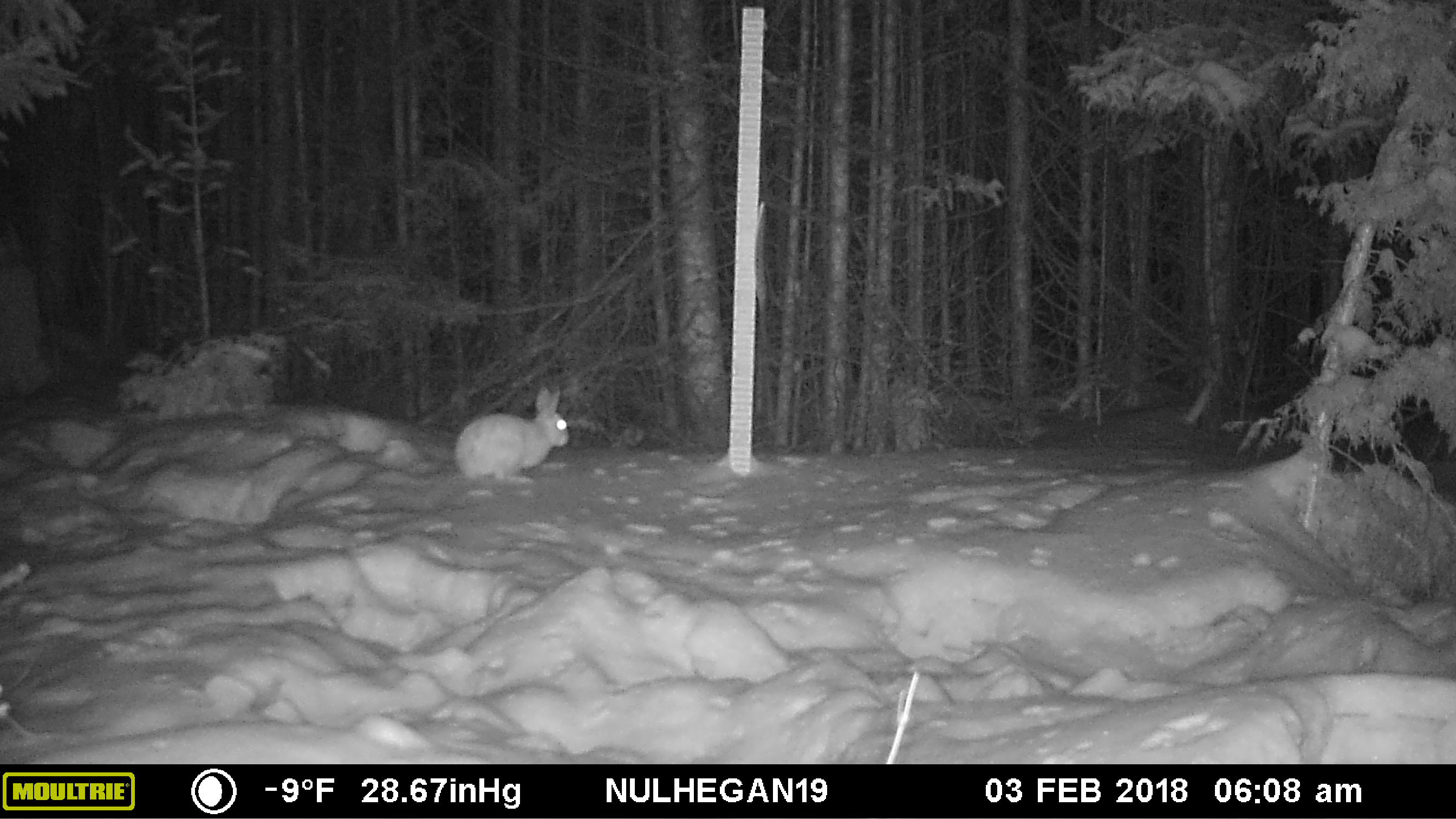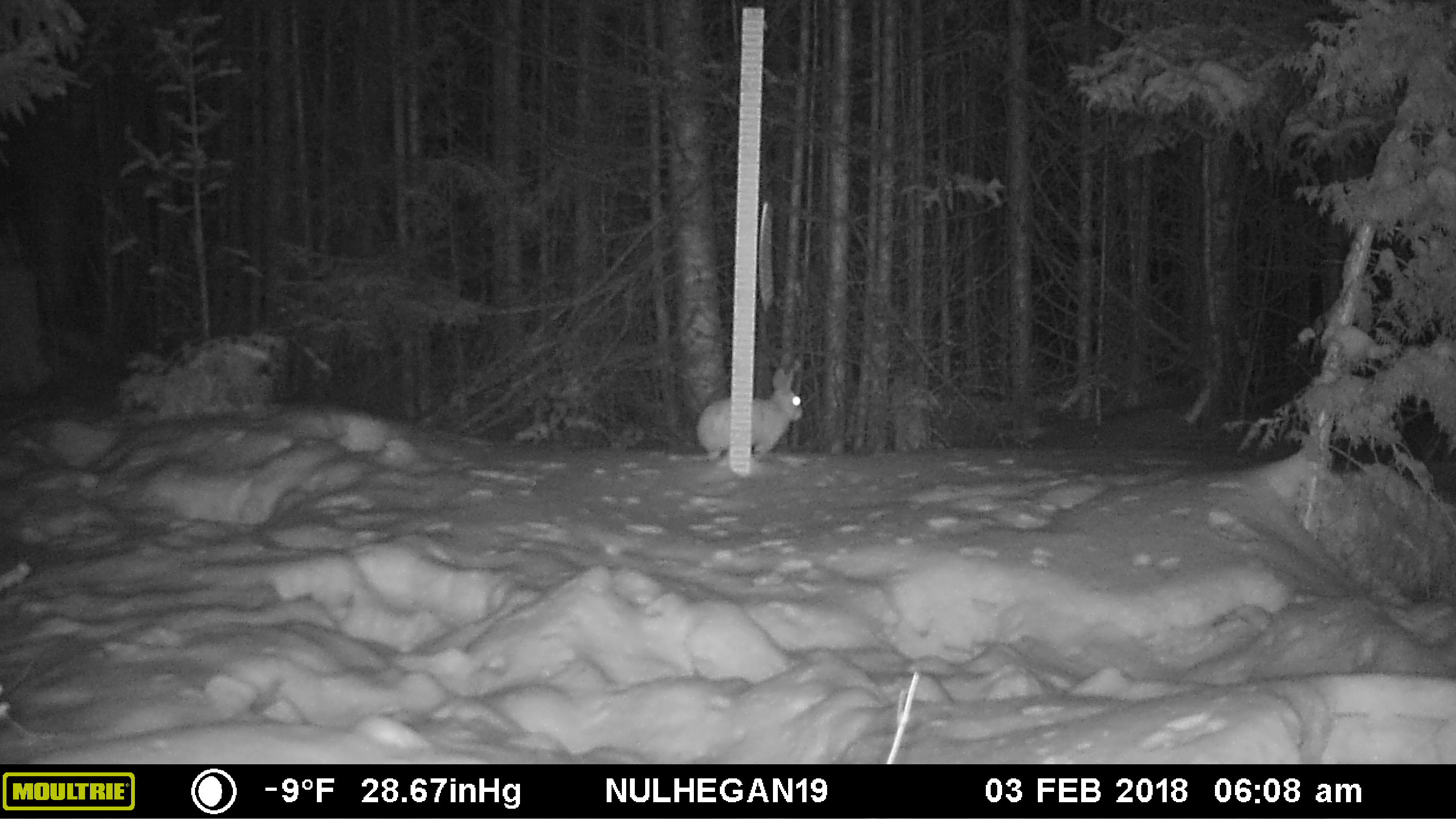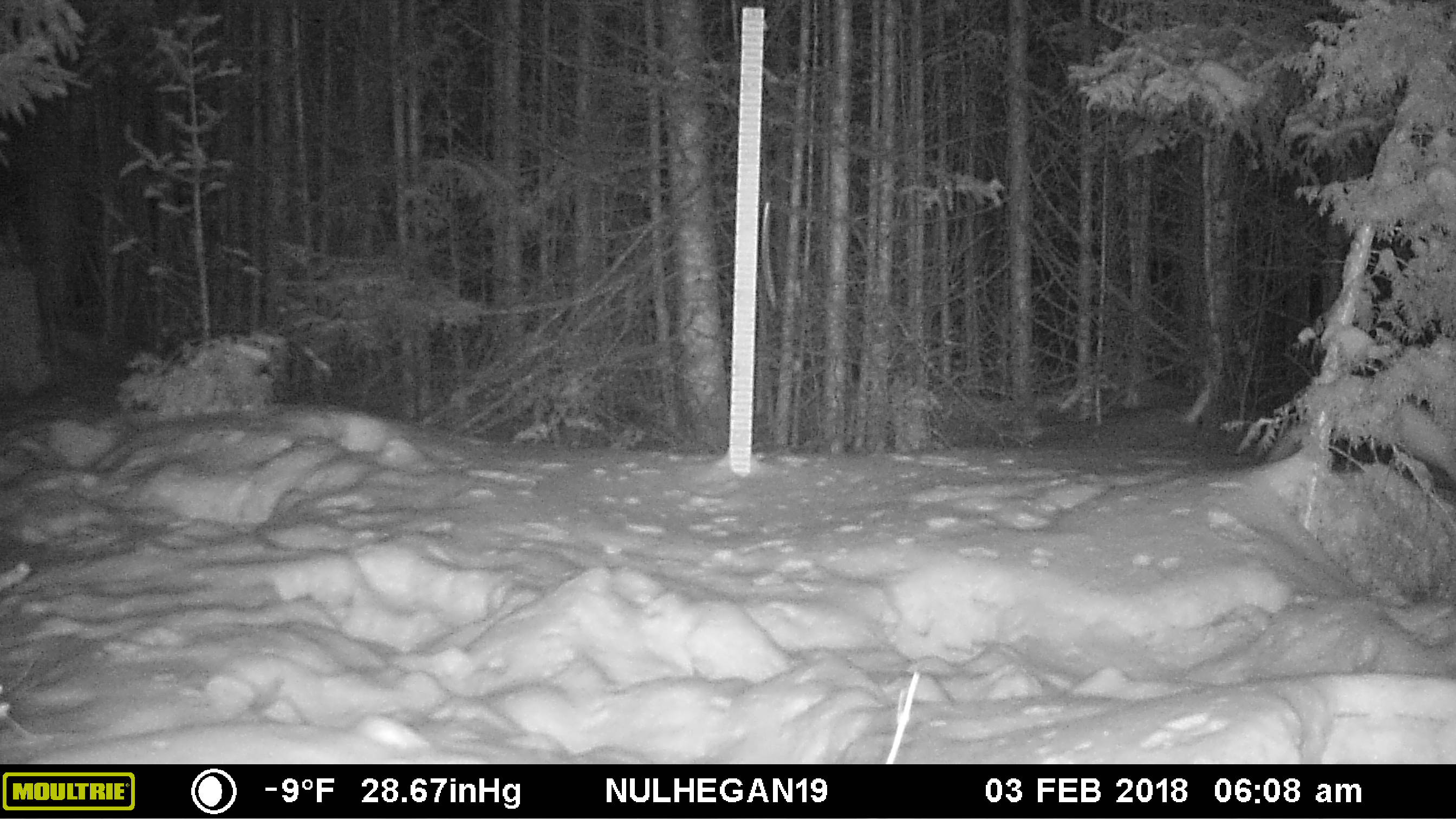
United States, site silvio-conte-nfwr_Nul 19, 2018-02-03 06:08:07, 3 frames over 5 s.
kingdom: Animalia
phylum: Chordata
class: Mammalia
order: Lagomorpha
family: Leporidae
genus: Lepus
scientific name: Lepus americanus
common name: snowshoe hare